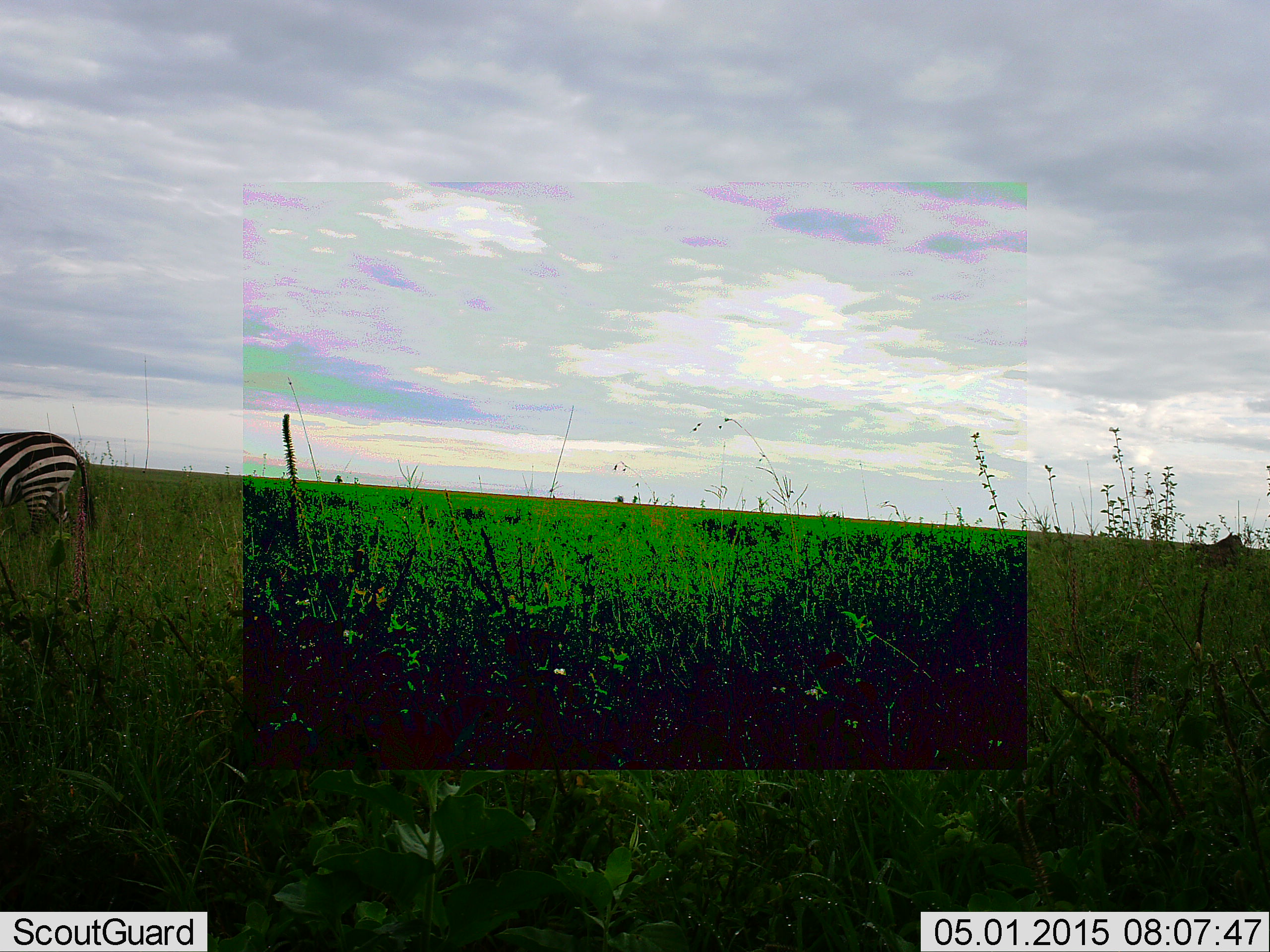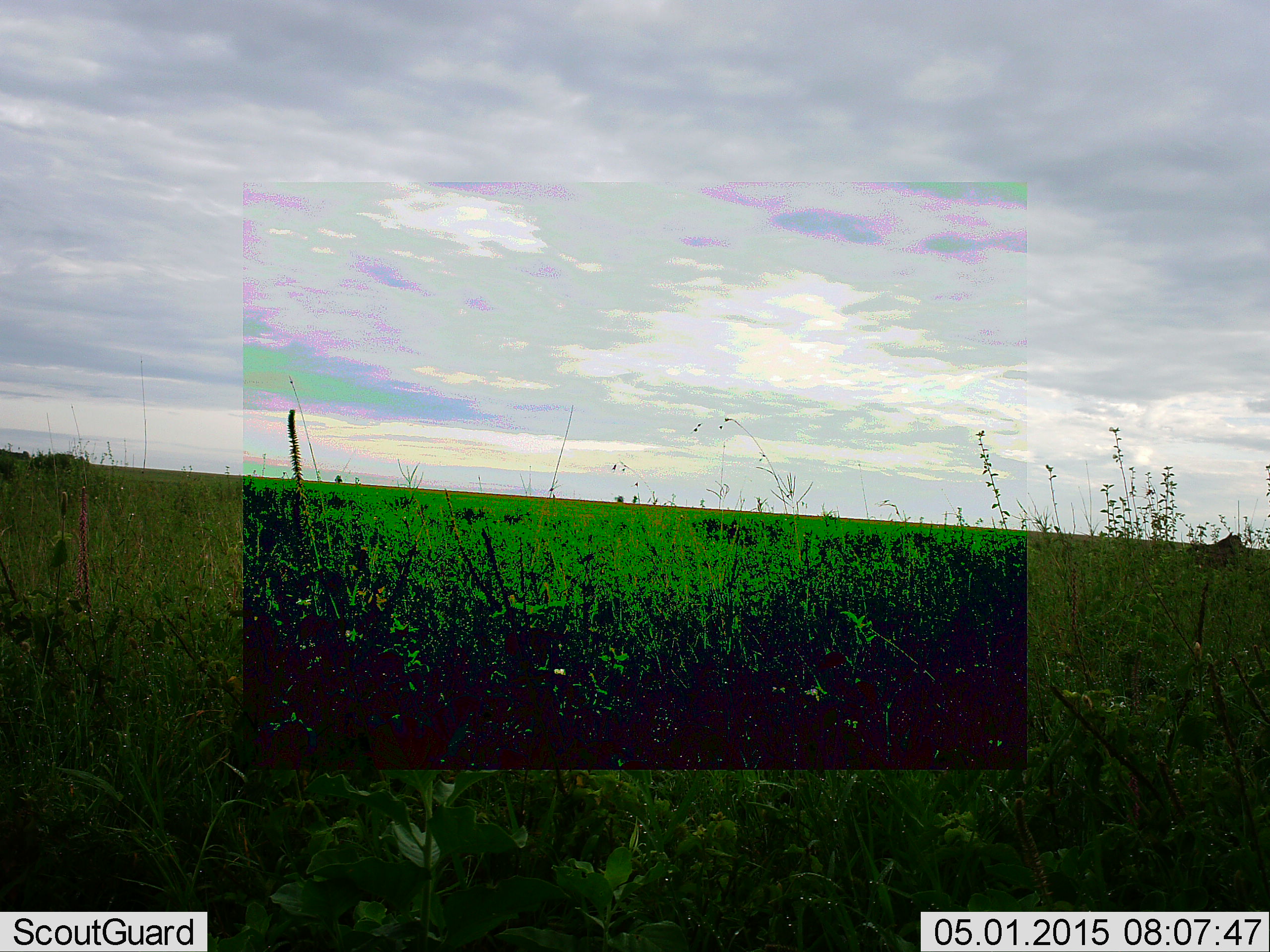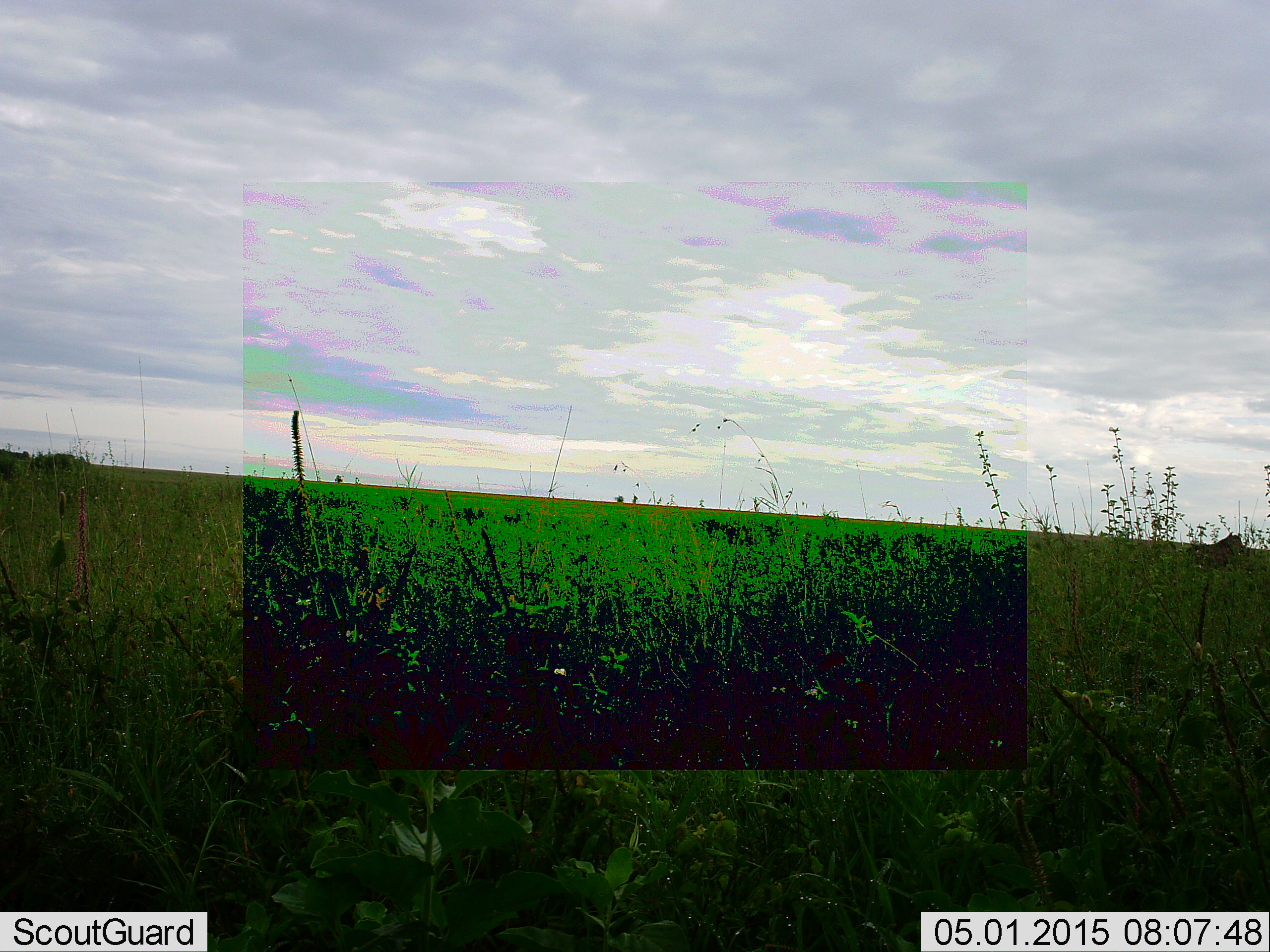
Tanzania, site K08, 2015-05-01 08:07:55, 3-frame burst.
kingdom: Animalia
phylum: Chordata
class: Mammalia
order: Perissodactyla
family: Equidae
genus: Equus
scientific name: Equus quagga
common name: plains zebra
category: zebra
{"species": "zebra (plains zebra) (Equus quagga)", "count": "1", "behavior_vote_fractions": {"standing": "20%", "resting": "0%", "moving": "90%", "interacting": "0%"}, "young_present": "0%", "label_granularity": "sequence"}